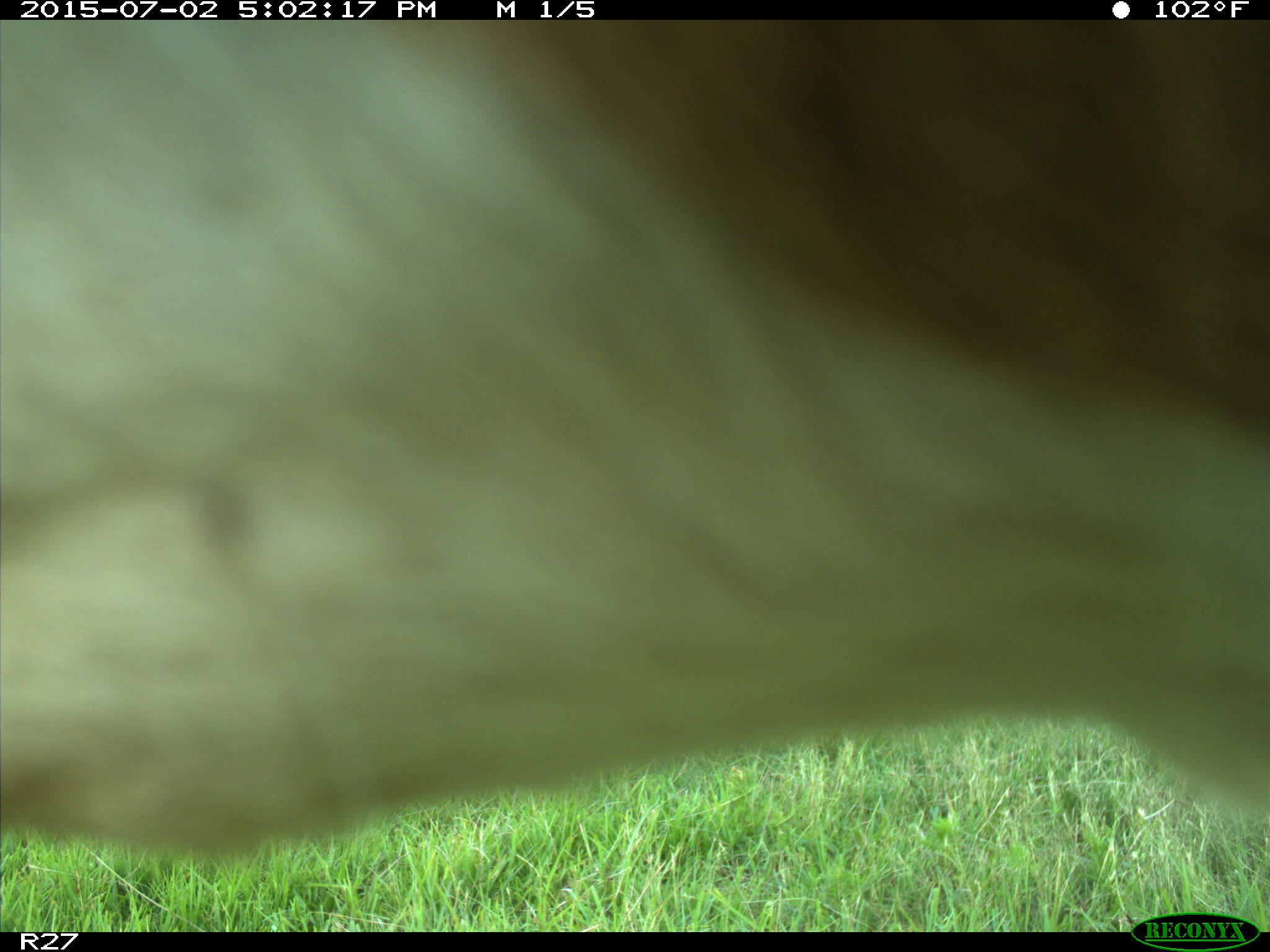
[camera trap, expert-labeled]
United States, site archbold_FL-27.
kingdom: Animalia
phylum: Chordata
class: Mammalia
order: Artiodactyla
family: Bovidae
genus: Bos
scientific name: Bos taurus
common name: domestic cow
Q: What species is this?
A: Bos taurus (domestic cow).